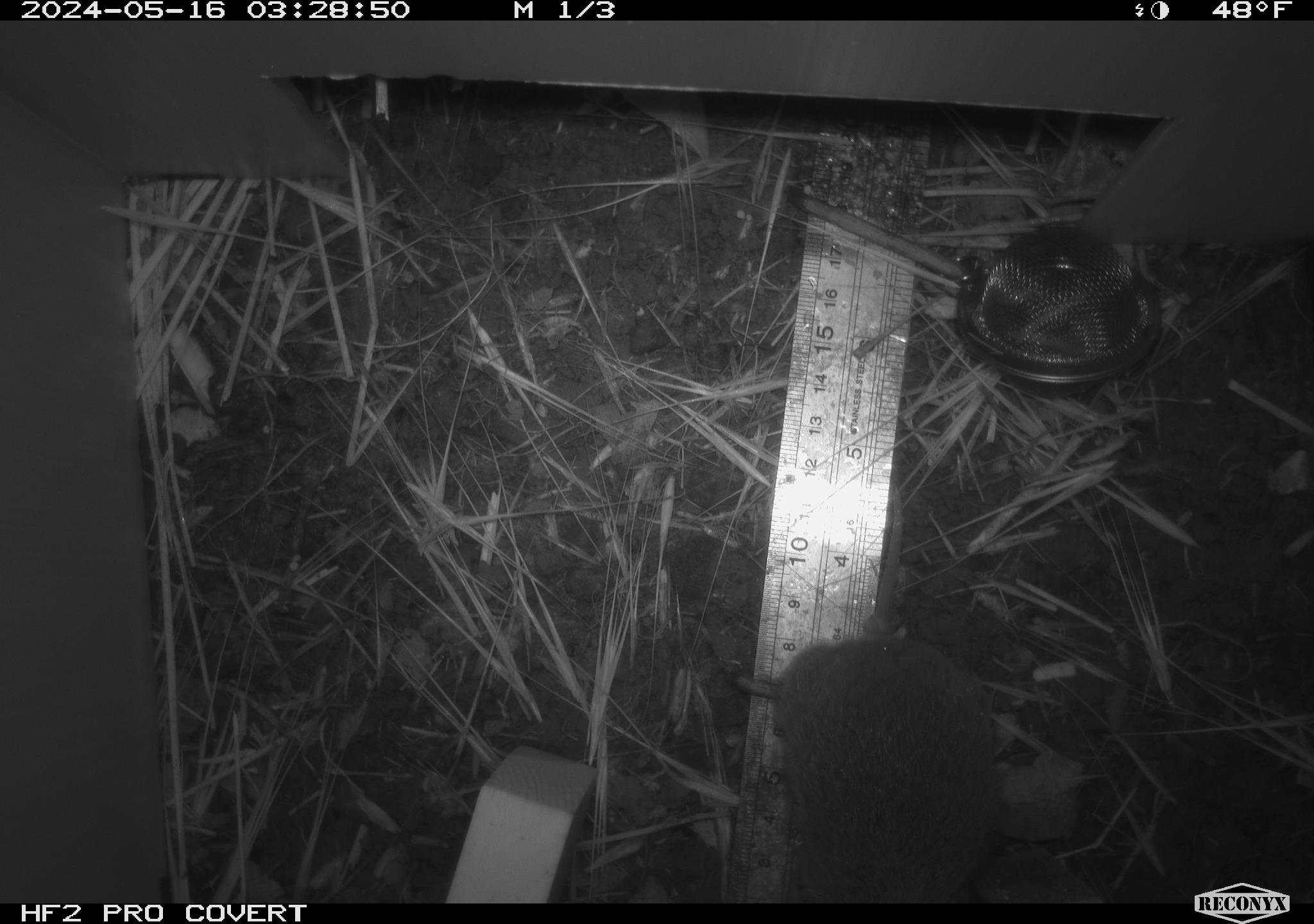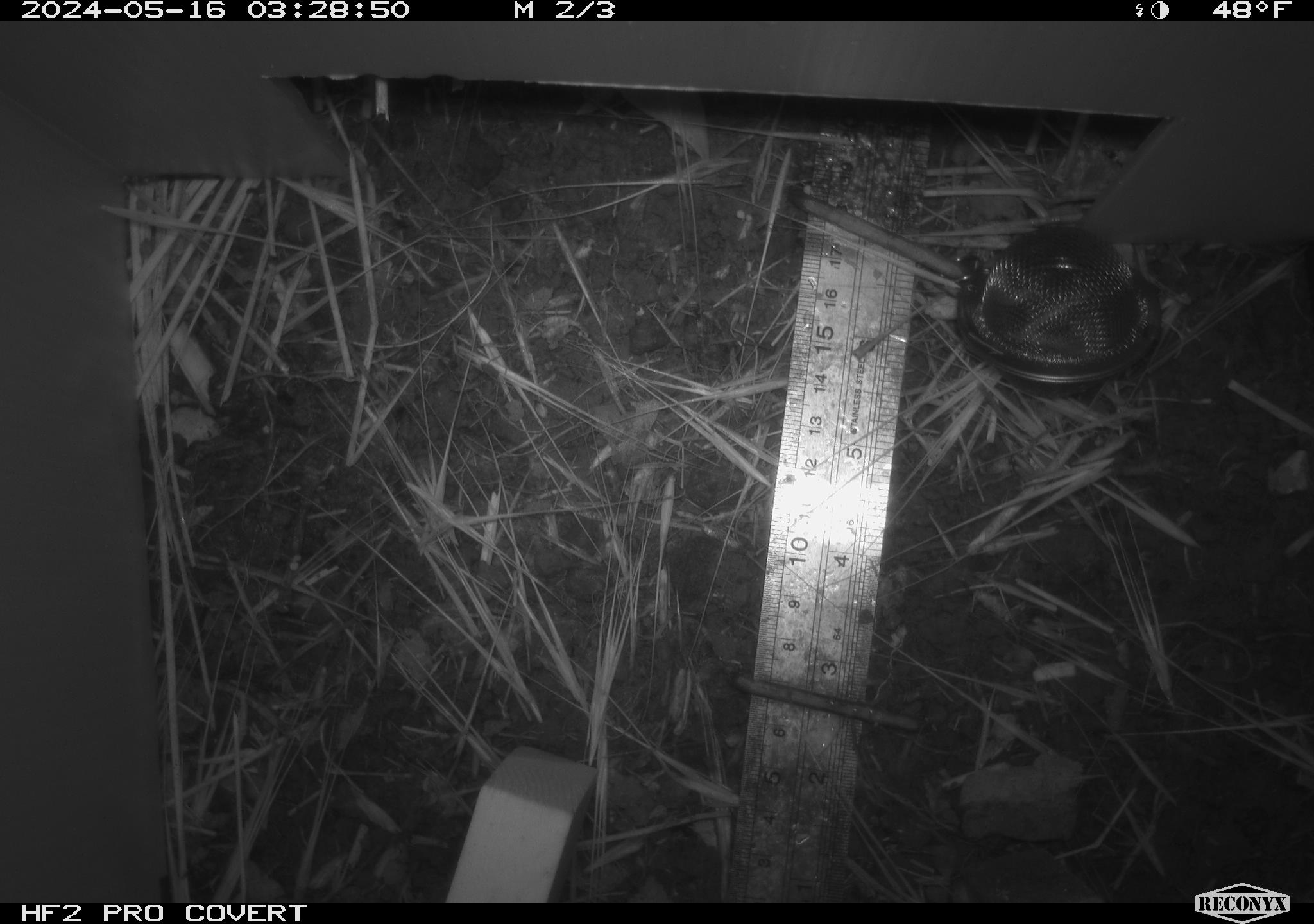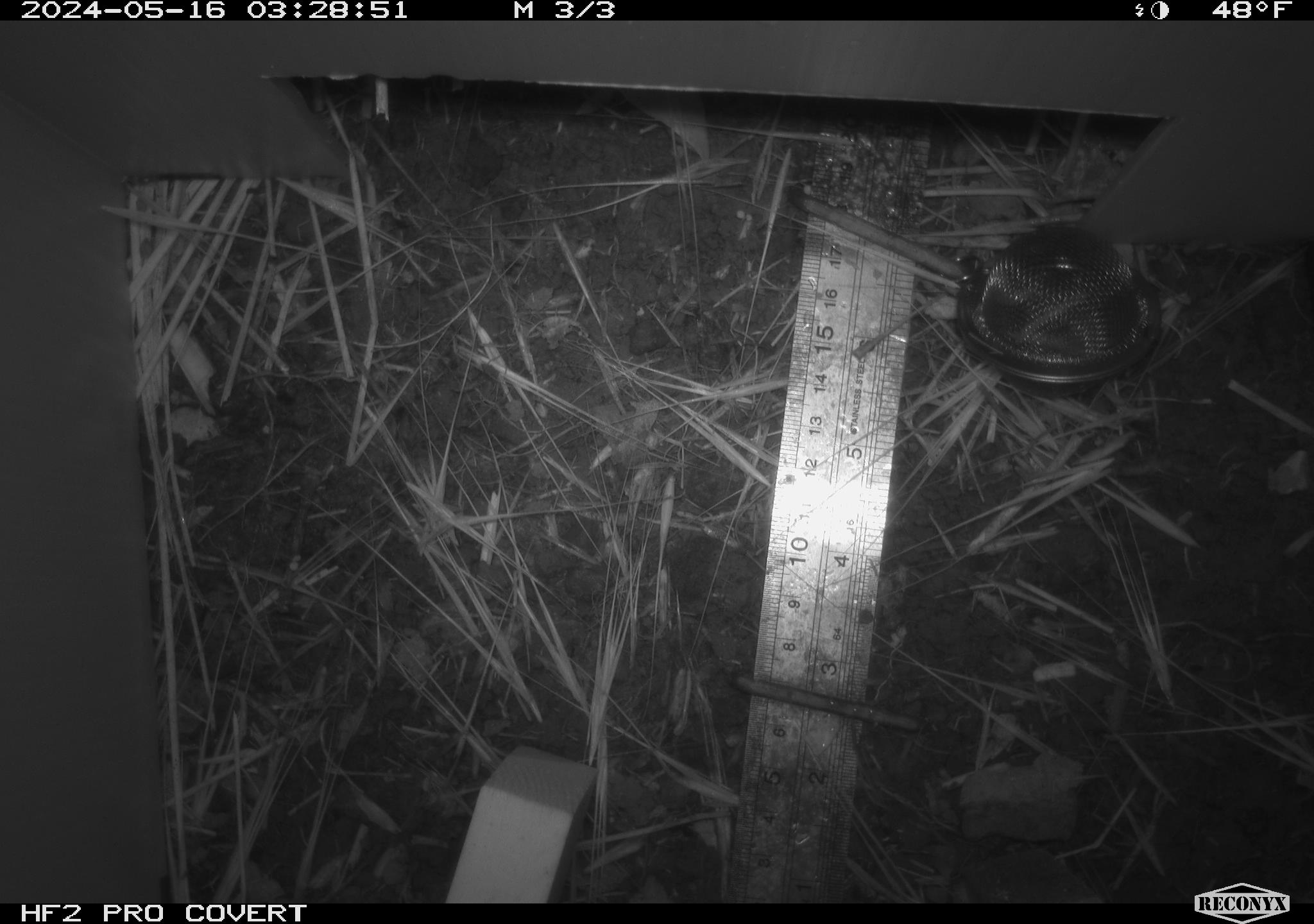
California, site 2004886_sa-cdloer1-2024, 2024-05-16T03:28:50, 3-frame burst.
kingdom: Animalia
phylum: Chordata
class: Mammalia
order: Rodentia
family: Cricetidae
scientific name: Arvicolinae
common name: voles, lemmings, and muskrats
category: arvicolinae subfamily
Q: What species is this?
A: Arvicolinae subfamily (voles, lemmings, and muskrats) (Arvicolinae).